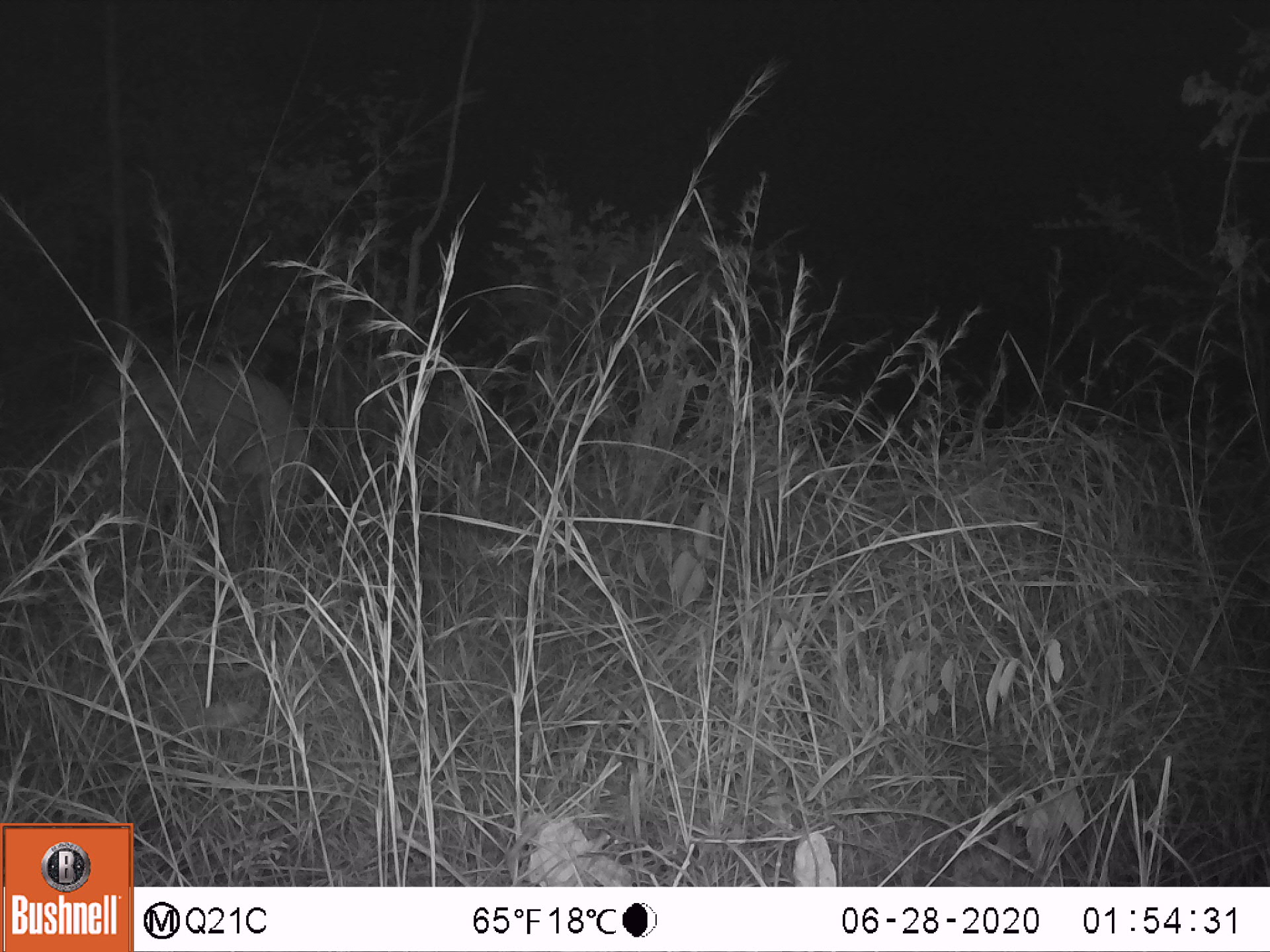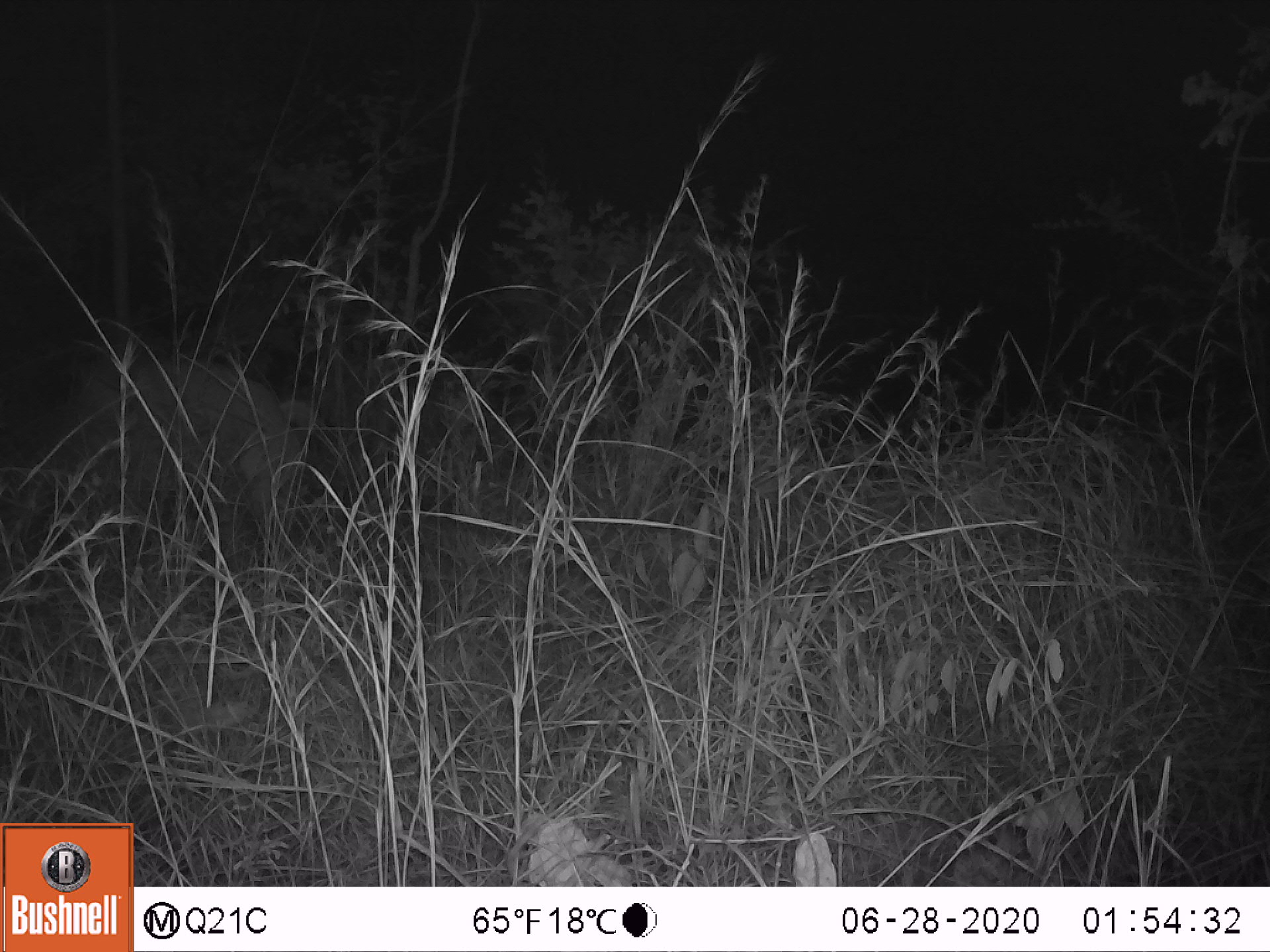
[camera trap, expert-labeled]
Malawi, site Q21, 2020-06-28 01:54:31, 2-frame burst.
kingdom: Animalia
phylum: Chordata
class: Mammalia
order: Artiodactyla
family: Bovidae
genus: Tragelaphus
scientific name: Tragelaphus strepsiceros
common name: greater kudu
Greater kudu (Tragelaphus strepsiceros), count 1.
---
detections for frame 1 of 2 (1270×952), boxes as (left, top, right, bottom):
greater kudu: (42, 356, 334, 611)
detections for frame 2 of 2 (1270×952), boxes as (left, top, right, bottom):
greater kudu: (29, 353, 351, 612)